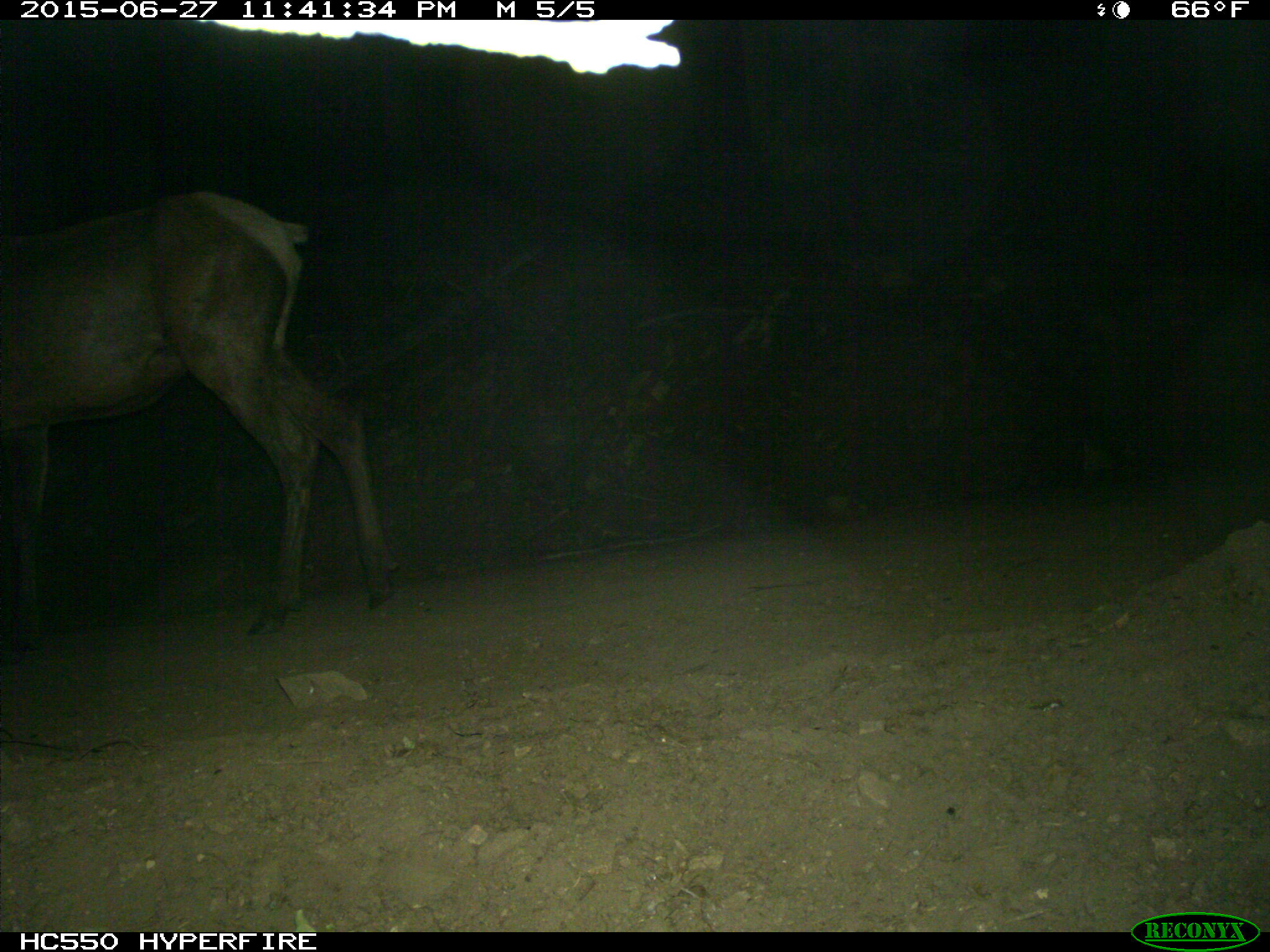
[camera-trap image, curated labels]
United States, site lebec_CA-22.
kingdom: Animalia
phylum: Chordata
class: Mammalia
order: Artiodactyla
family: Cervidae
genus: Cervus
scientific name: Cervus canadensis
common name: elk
Cervus canadensis (elk).